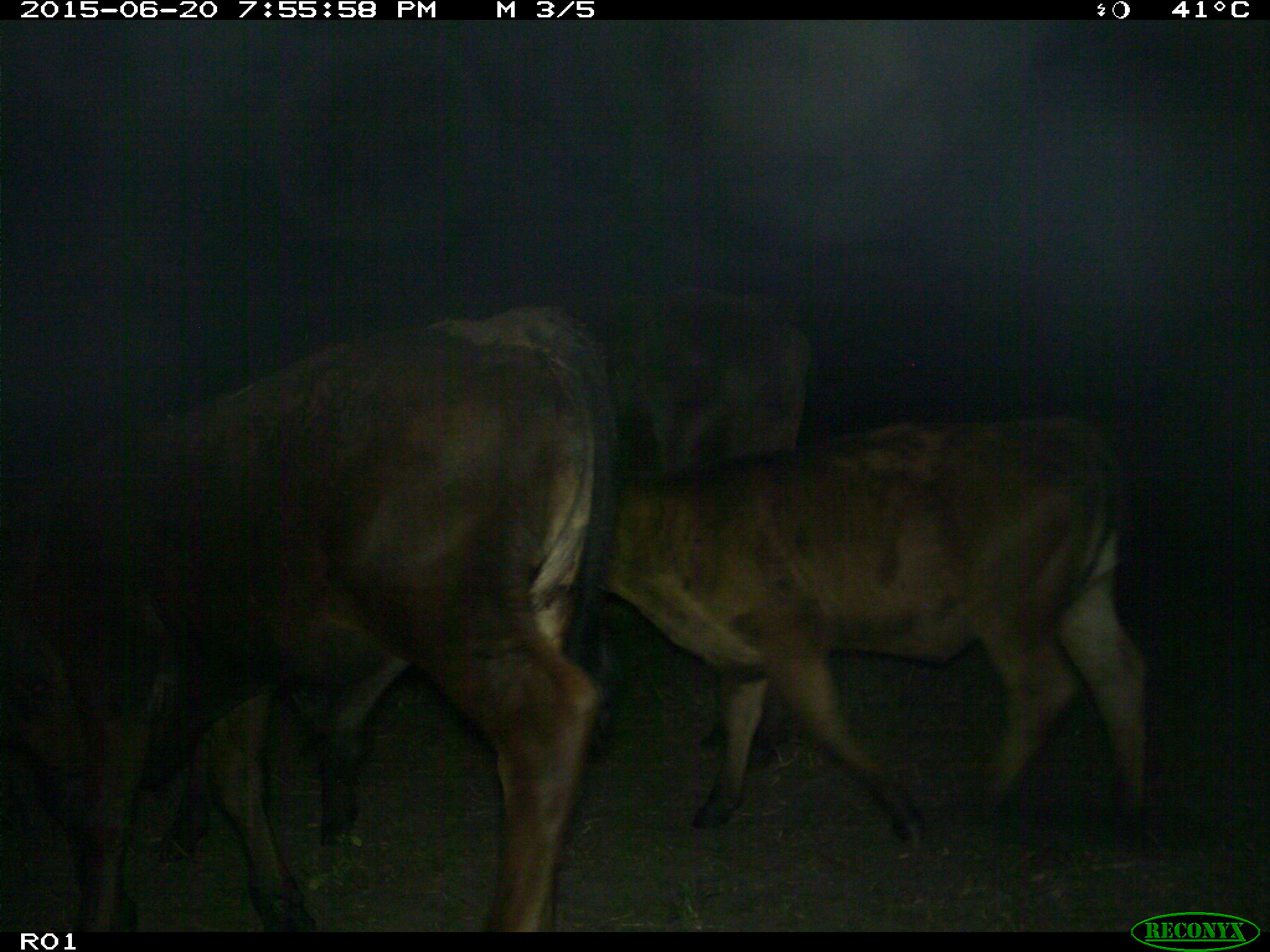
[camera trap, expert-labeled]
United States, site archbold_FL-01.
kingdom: Animalia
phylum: Chordata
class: Mammalia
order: Artiodactyla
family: Bovidae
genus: Bos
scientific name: Bos taurus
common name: domestic cow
Bos taurus (domestic cow).